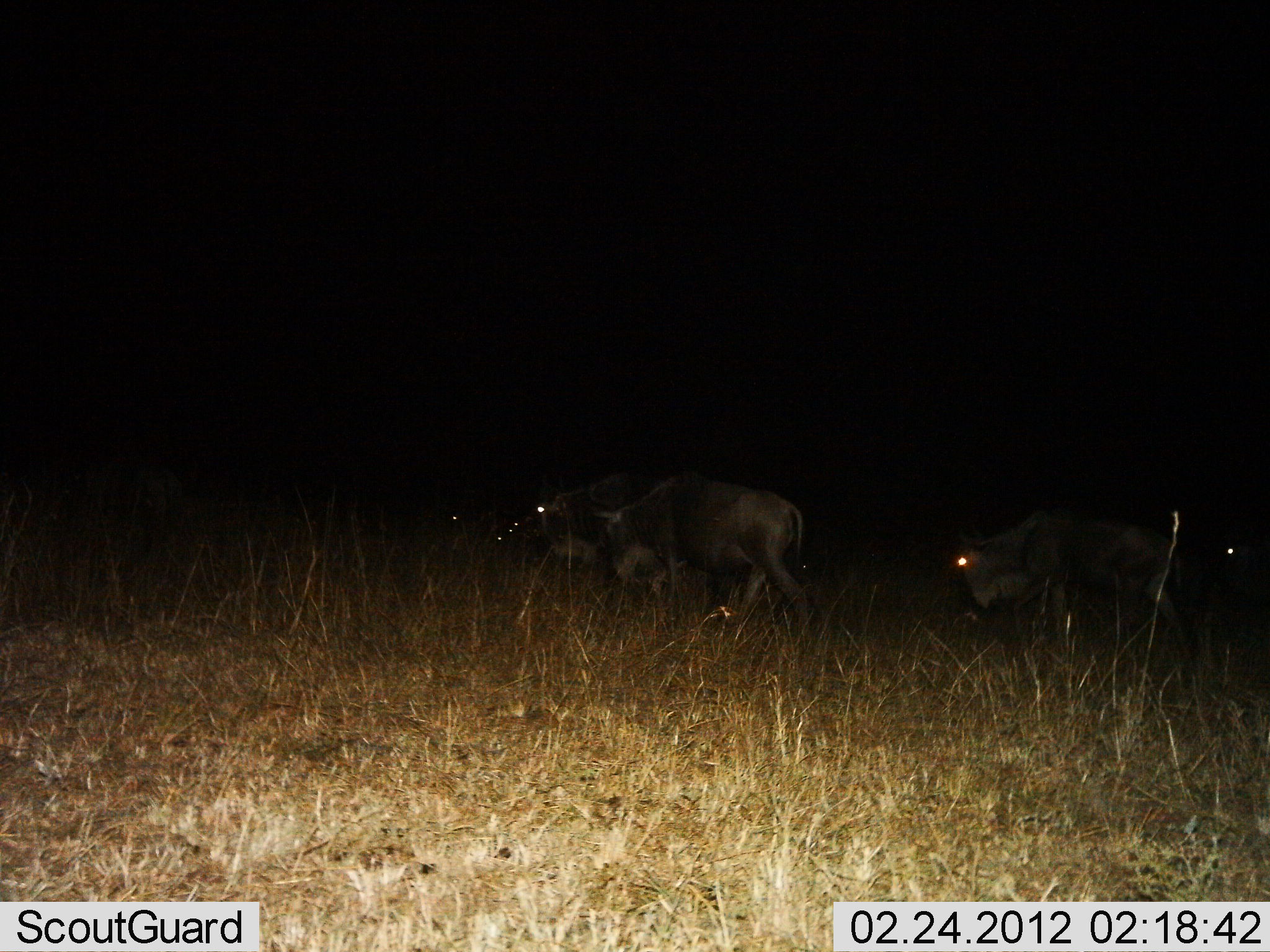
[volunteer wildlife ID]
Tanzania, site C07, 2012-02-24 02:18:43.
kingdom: Animalia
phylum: Chordata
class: Mammalia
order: Artiodactyla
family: Bovidae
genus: Connochaetes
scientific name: Connochaetes taurinus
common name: blue wildebeest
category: wildebeest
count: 4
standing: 17%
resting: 0%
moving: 88%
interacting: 0%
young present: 0%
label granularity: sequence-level